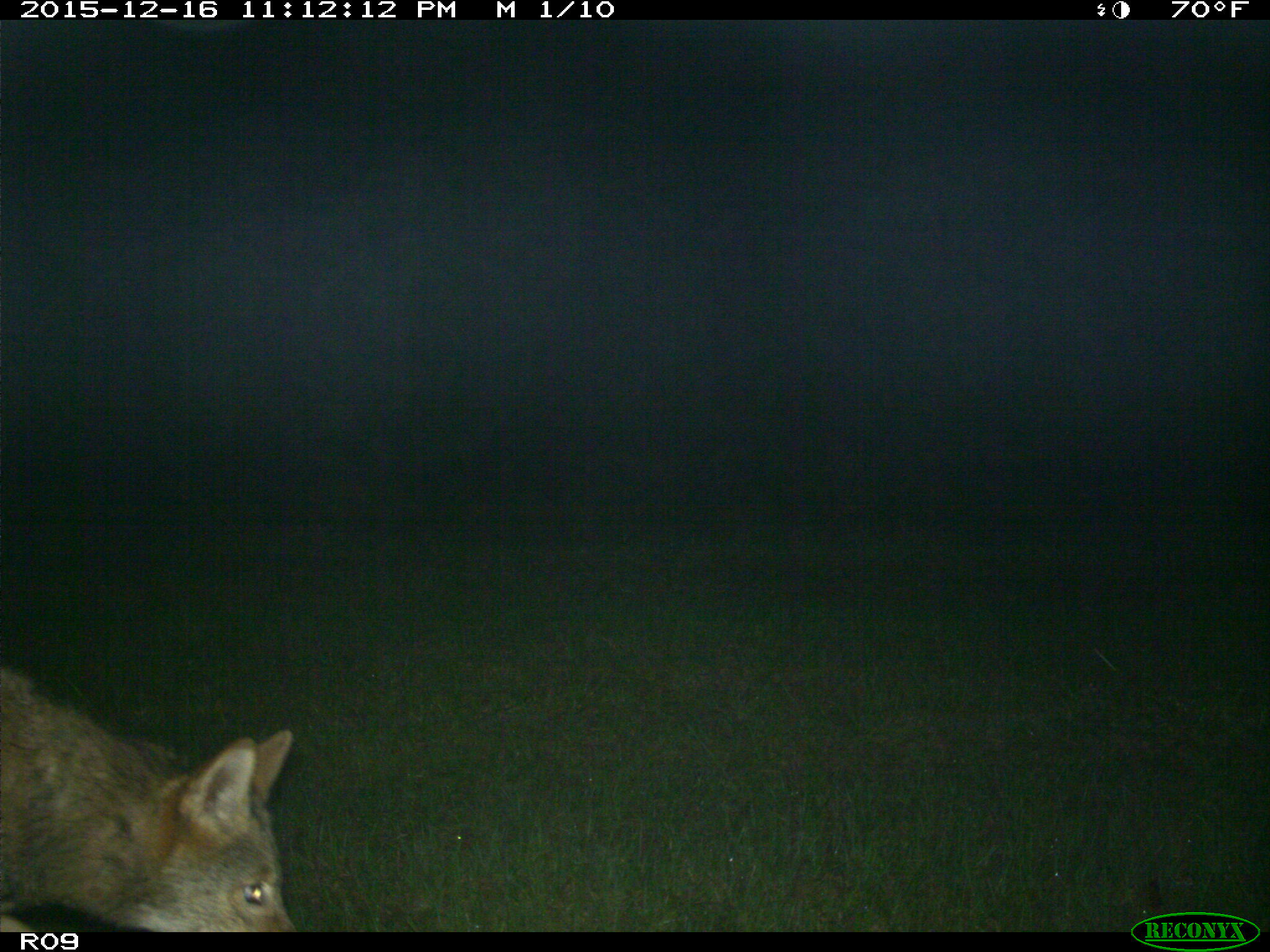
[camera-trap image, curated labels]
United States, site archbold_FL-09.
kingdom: Animalia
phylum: Chordata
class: Mammalia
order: Carnivora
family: Canidae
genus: Canis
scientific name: Canis latrans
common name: coyote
Canis latrans (coyote).